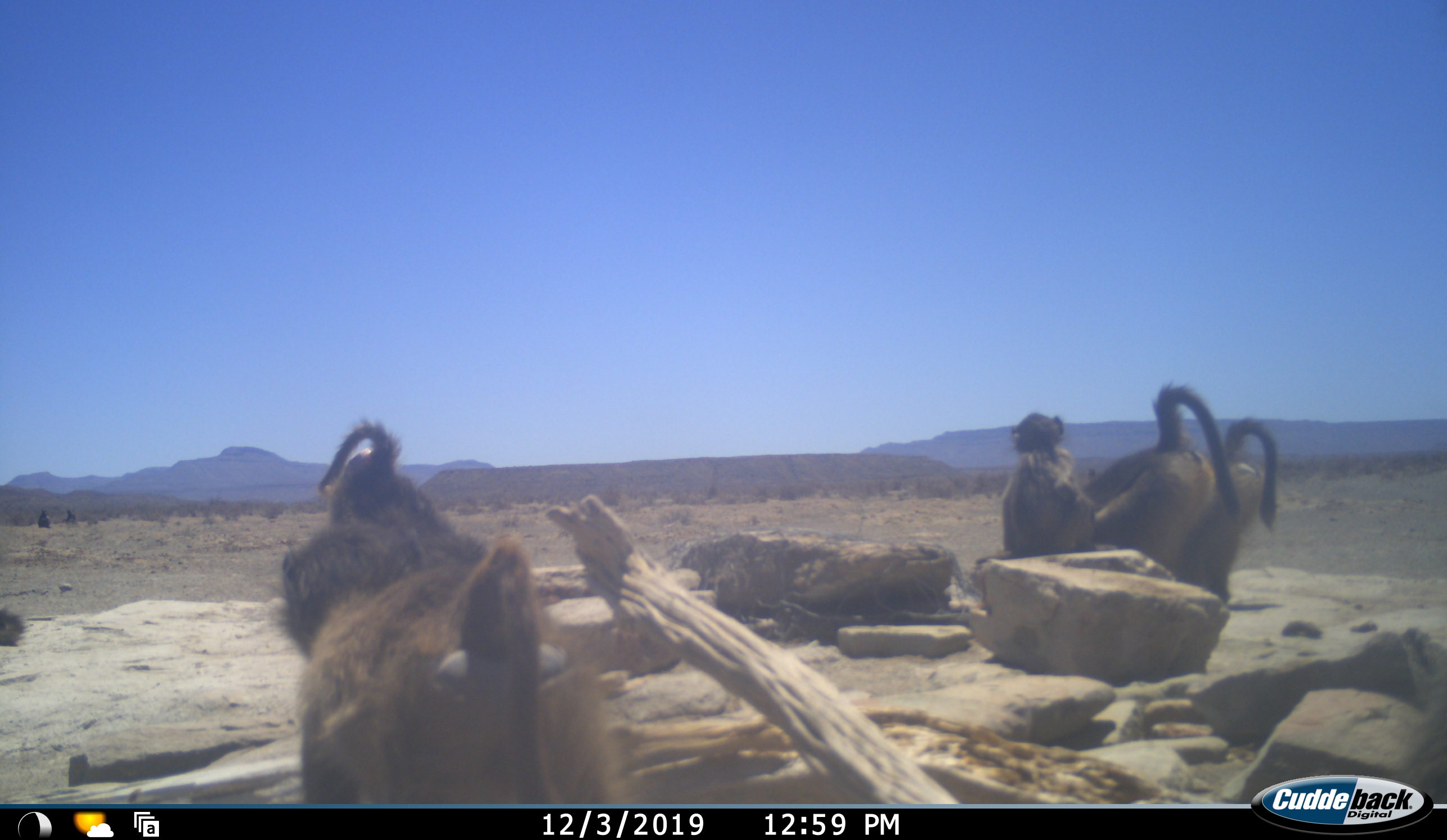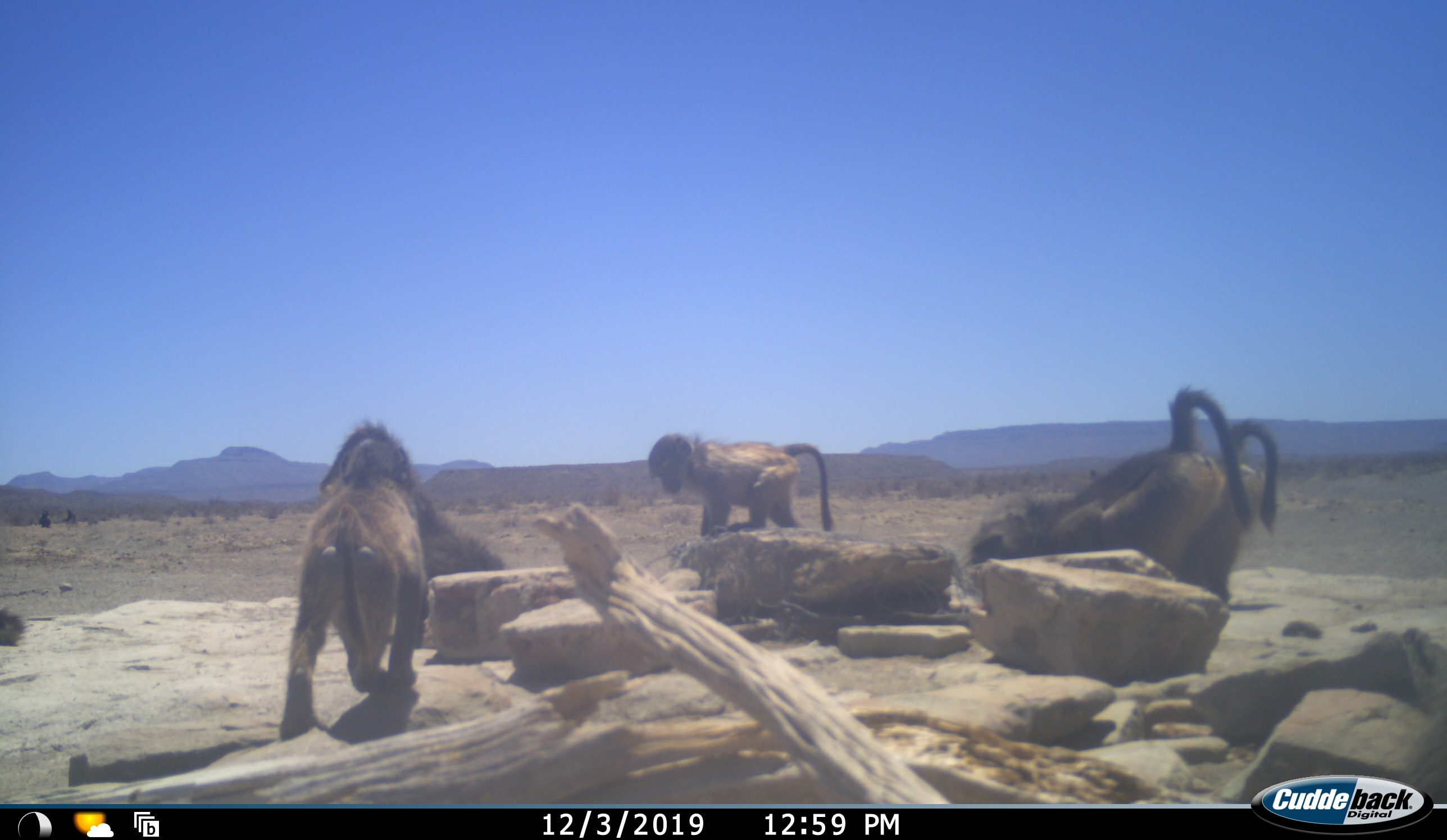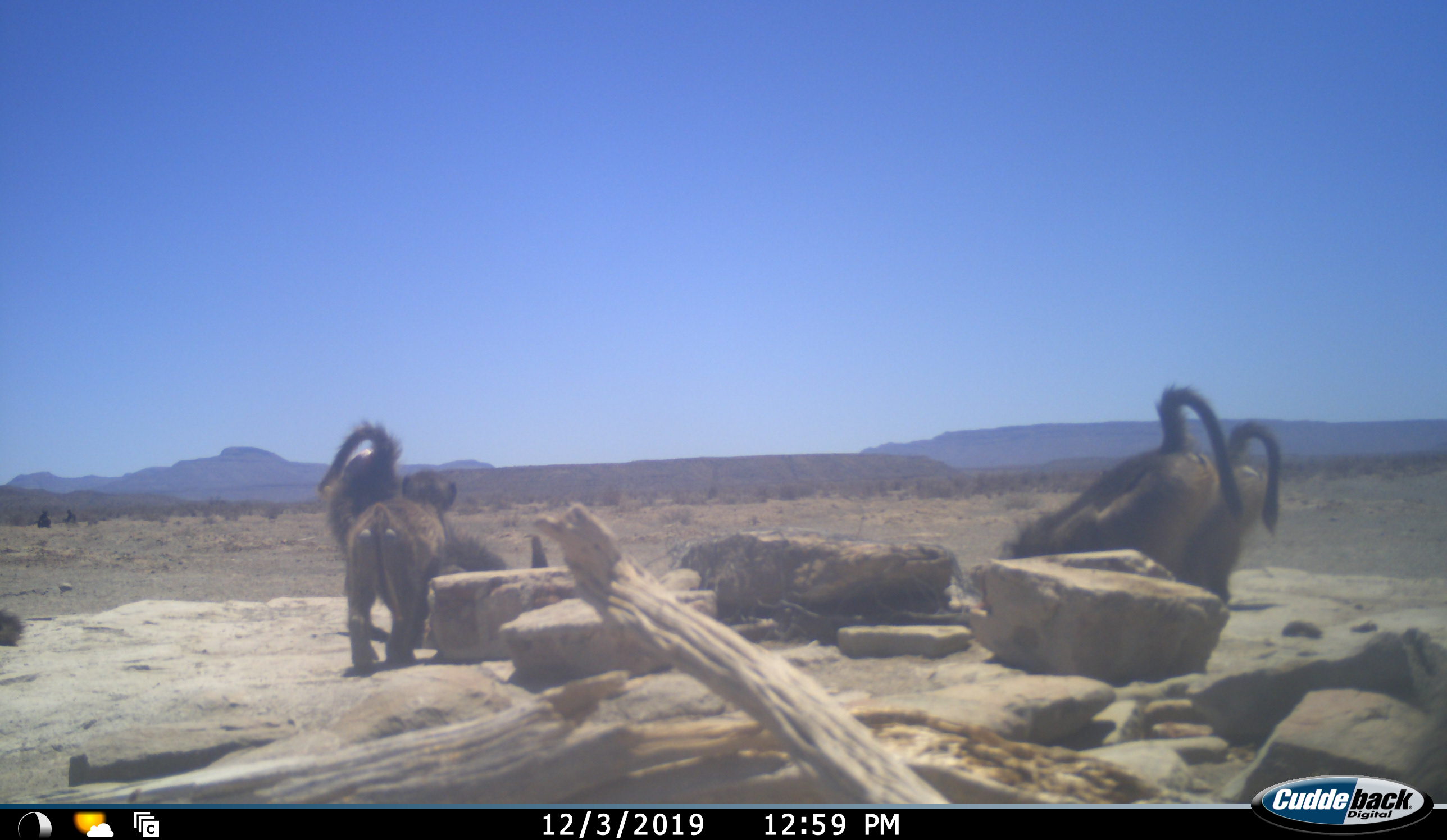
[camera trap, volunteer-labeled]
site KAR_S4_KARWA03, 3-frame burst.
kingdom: Animalia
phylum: Chordata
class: Mammalia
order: Primates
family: Cercopithecidae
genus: Papio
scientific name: Papio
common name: baboon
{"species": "baboon (Papio)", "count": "8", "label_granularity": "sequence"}